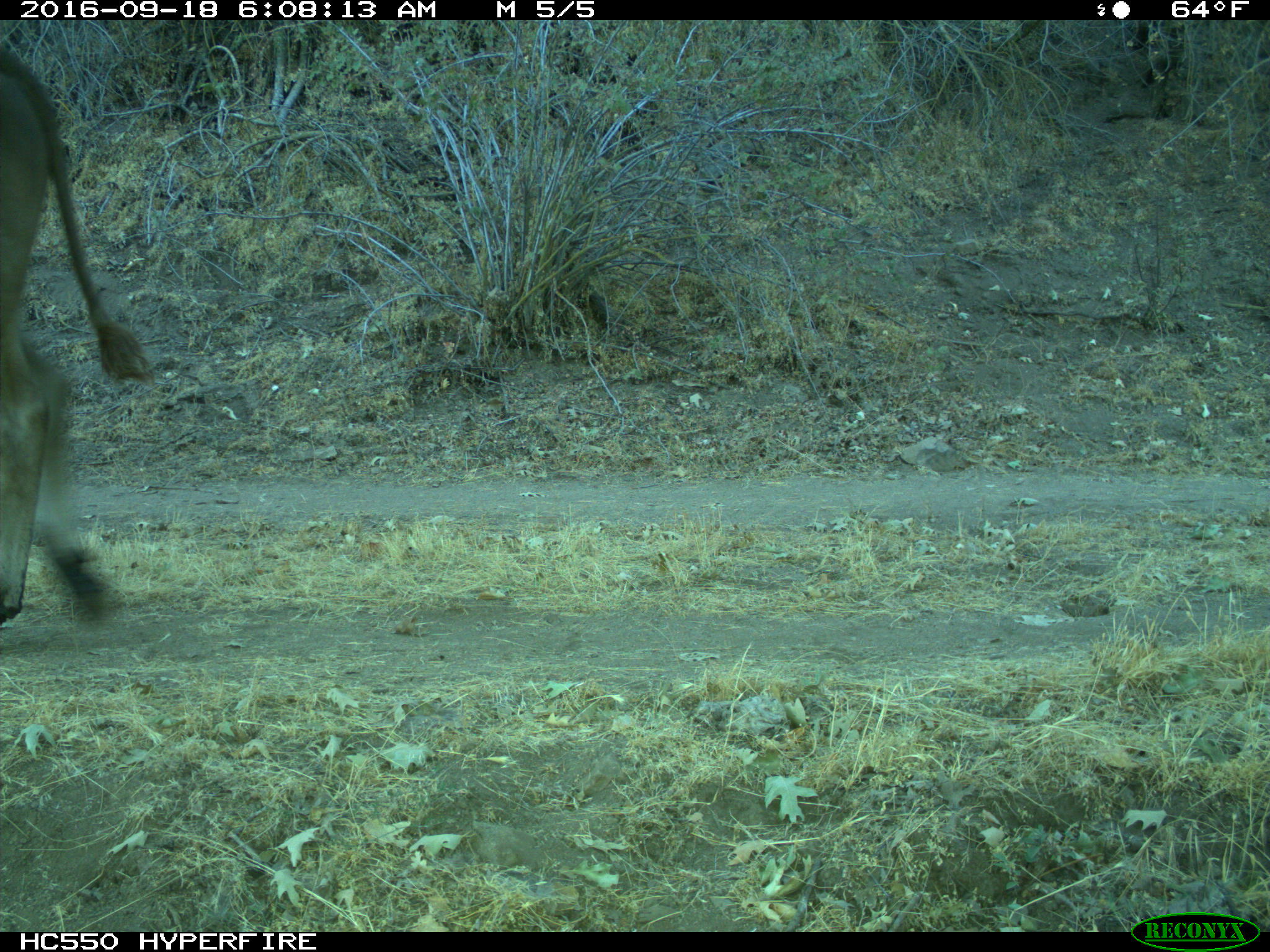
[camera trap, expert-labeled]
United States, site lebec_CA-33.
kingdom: Animalia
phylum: Chordata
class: Mammalia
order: Artiodactyla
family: Bovidae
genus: Bos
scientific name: Bos taurus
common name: domestic cow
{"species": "Bos taurus (domestic cow)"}